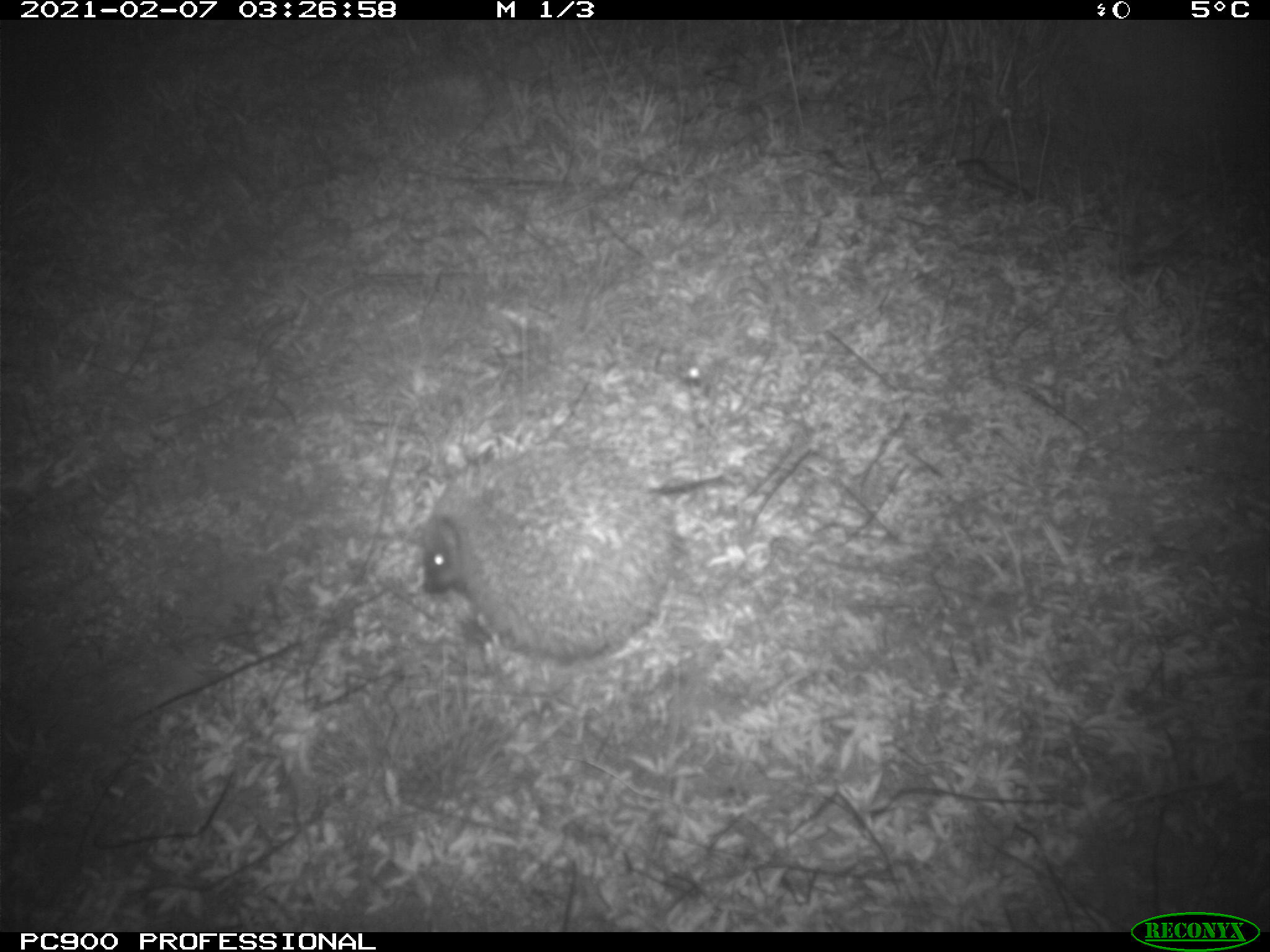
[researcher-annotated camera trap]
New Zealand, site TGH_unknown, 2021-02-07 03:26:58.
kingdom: Animalia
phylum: Chordata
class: Mammalia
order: Eulipotyphla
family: Erinaceidae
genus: Erinaceus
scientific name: Erinaceus europaeus europaeus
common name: european hedgehog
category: hedgehog